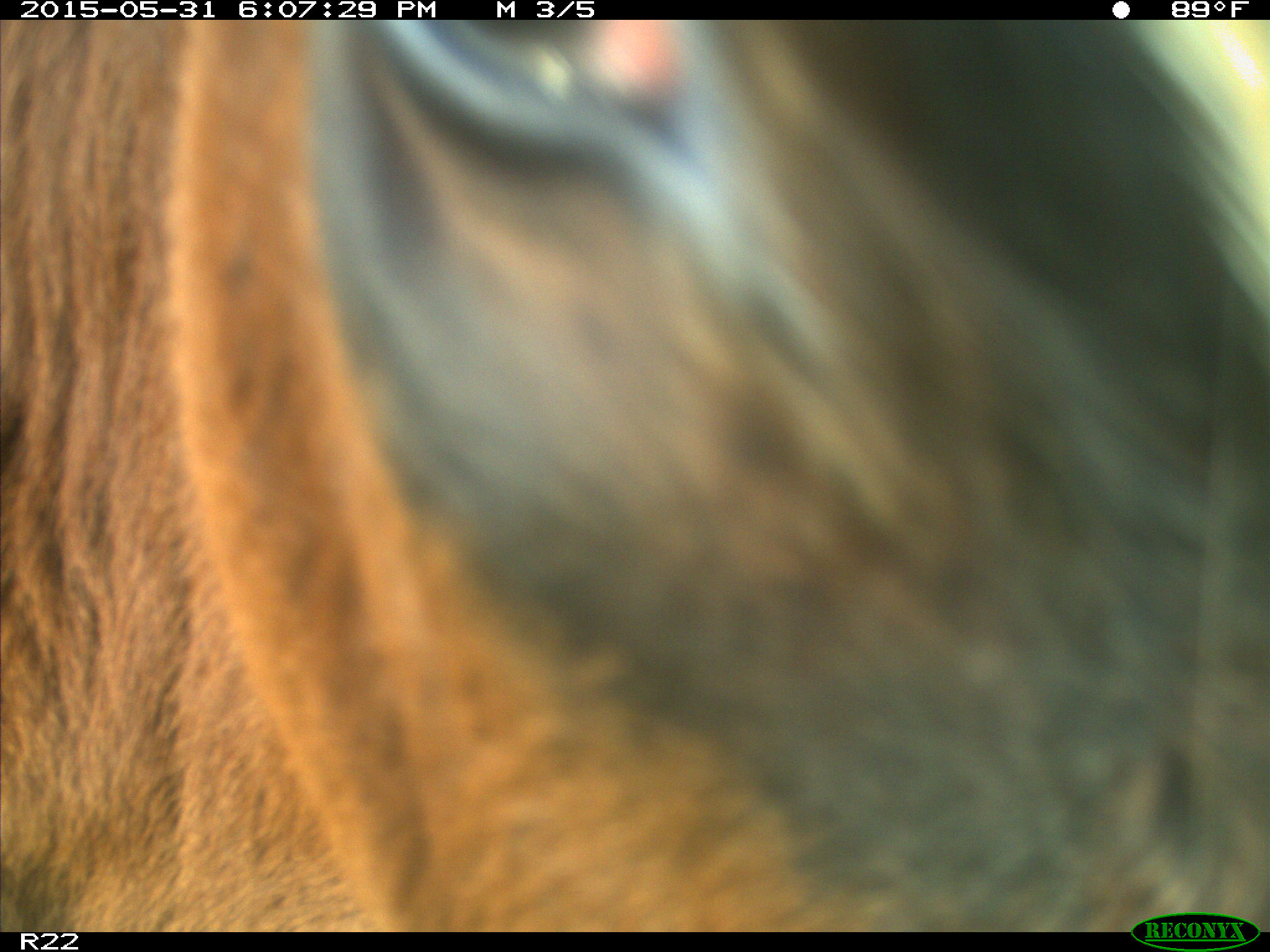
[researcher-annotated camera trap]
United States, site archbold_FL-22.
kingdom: Animalia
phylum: Chordata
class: Mammalia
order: Artiodactyla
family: Bovidae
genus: Bos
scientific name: Bos taurus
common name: domestic cow